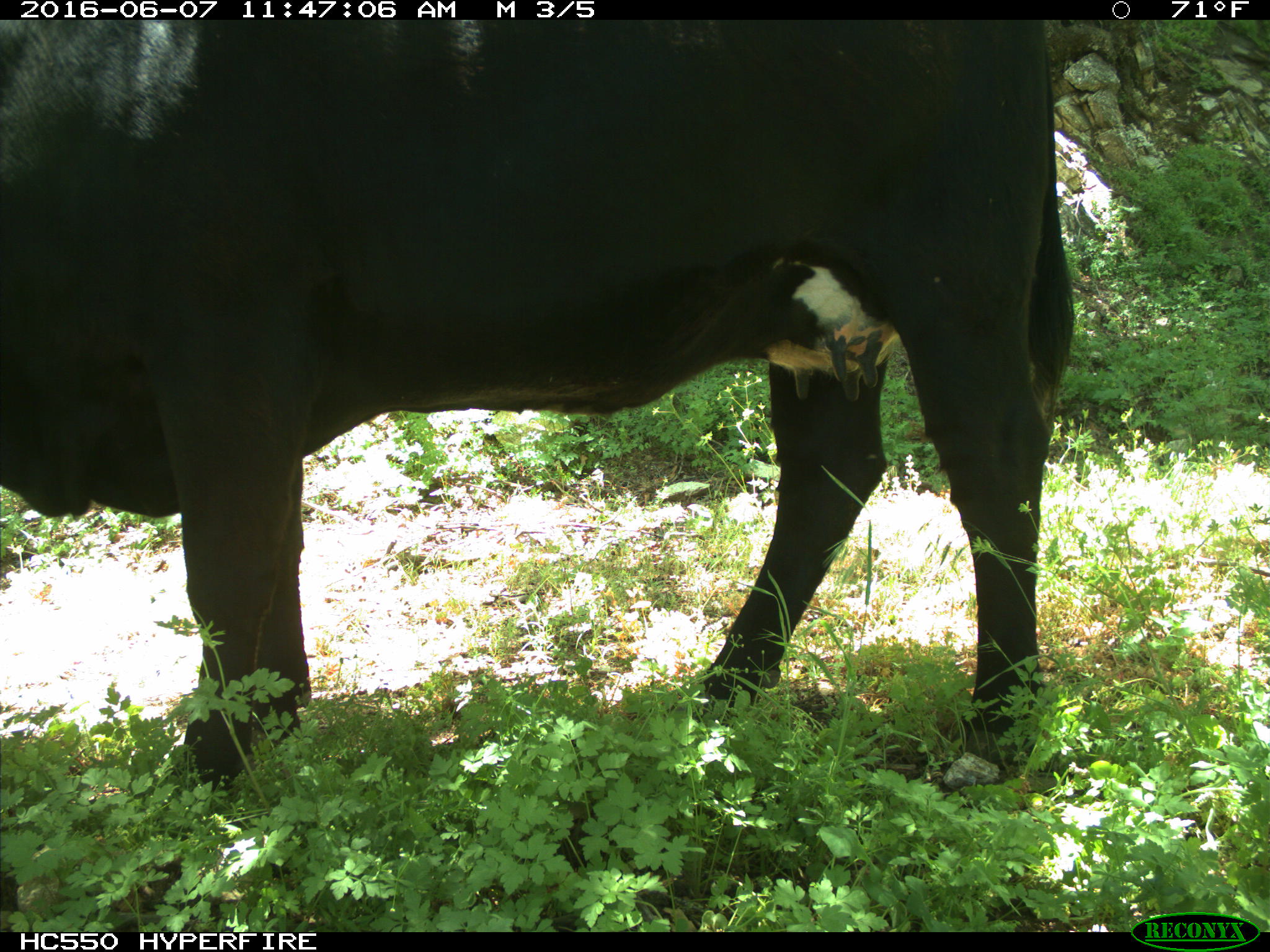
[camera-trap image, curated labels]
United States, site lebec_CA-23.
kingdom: Animalia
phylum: Chordata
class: Mammalia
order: Artiodactyla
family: Bovidae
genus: Bos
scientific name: Bos taurus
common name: domestic cow